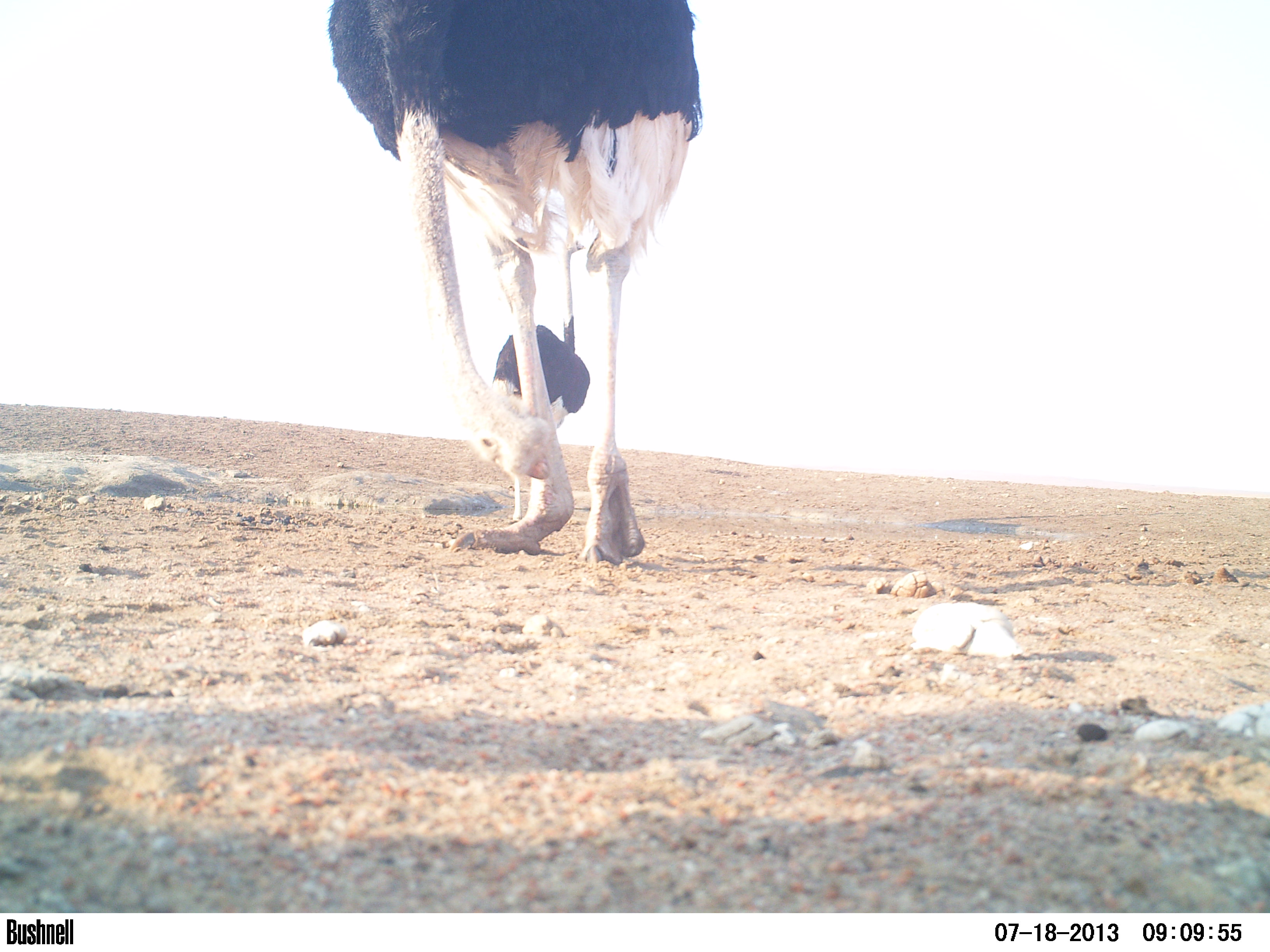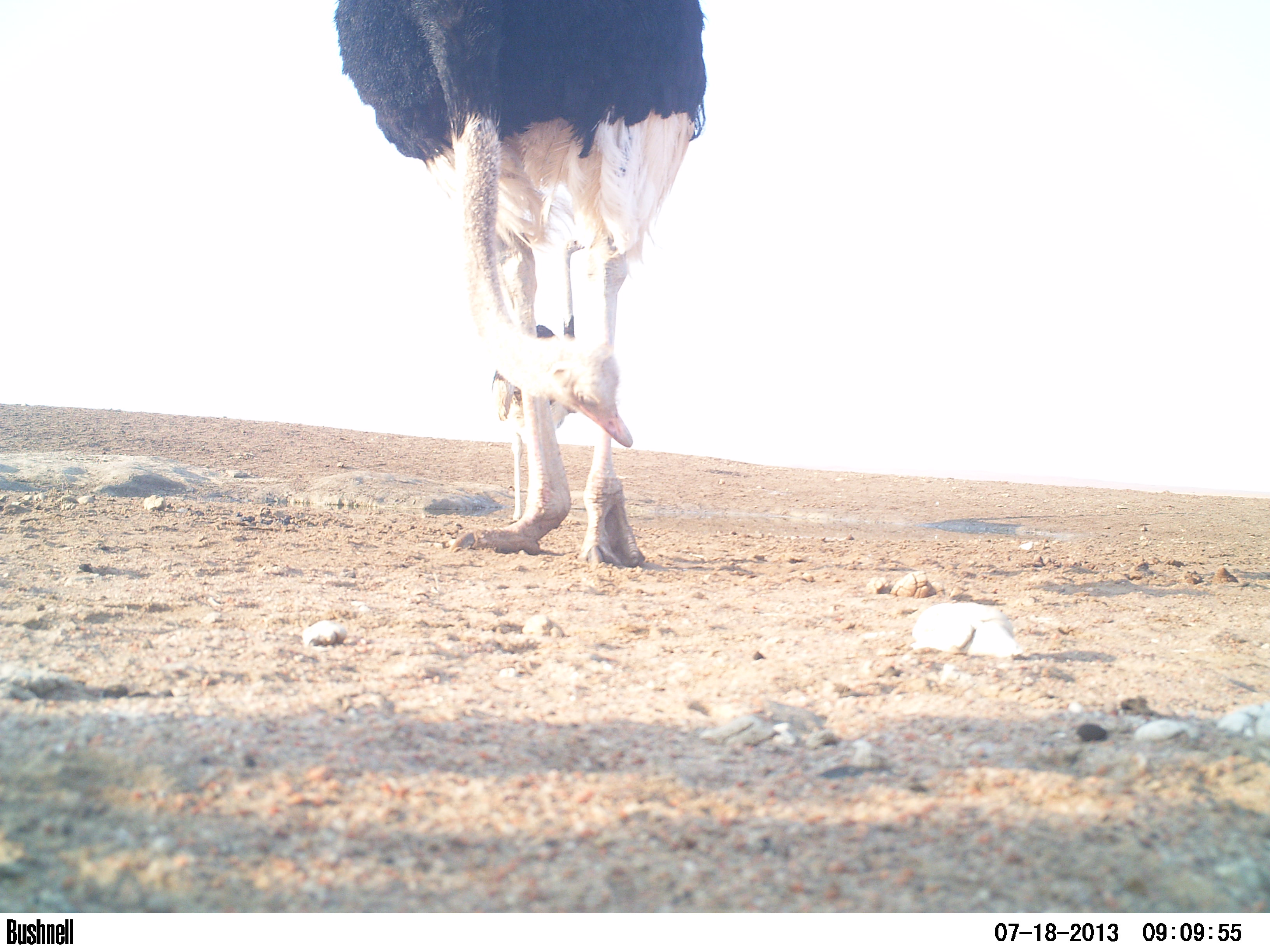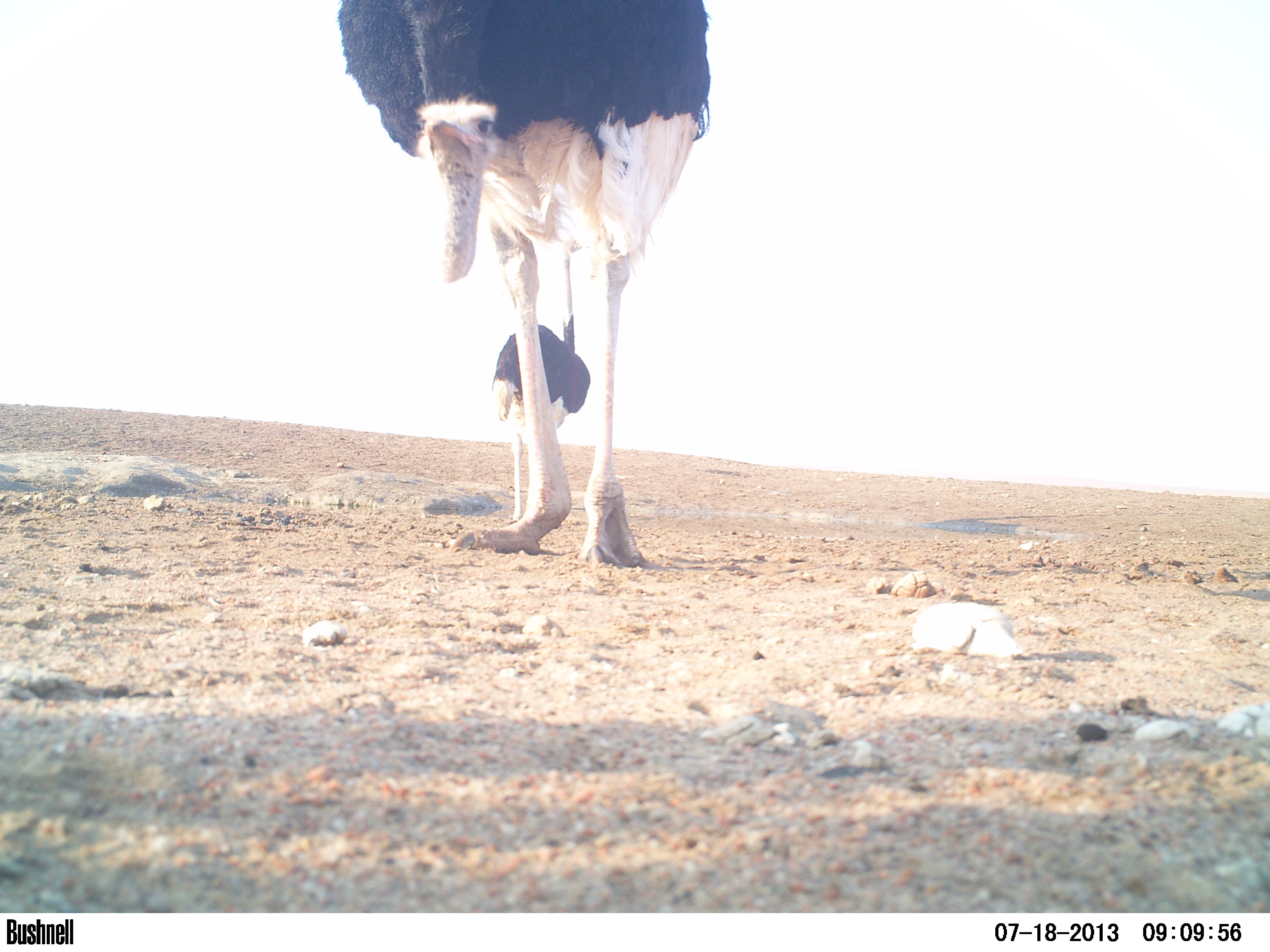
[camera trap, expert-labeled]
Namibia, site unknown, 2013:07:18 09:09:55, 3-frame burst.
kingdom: Animalia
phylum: Chordata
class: Aves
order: Struthioniformes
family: Struthionidae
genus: Struthio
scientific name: Struthio camelus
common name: common ostrich